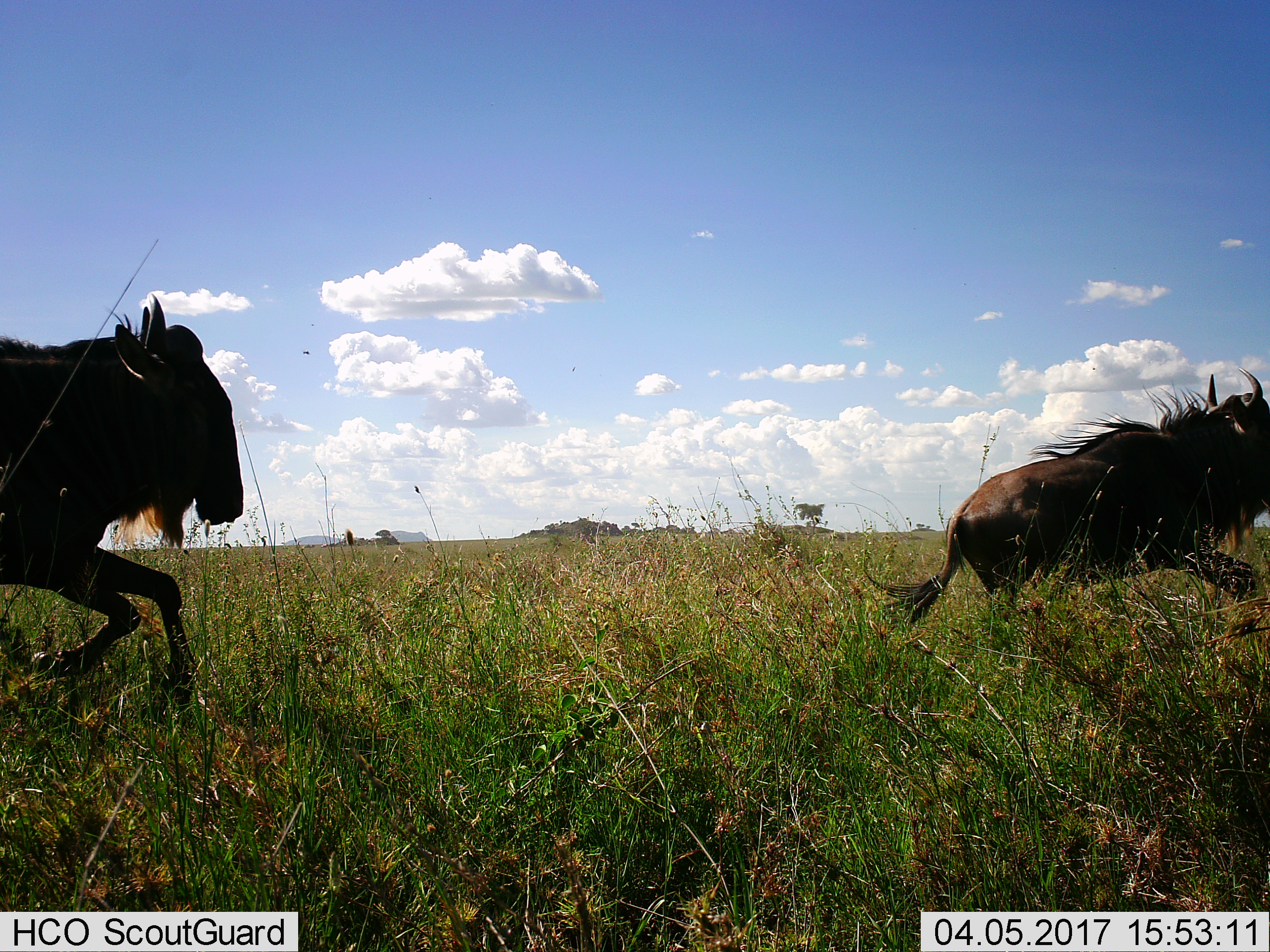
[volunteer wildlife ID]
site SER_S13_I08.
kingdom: Animalia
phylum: Chordata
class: Mammalia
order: Artiodactyla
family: Bovidae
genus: Connochaetes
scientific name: Connochaetes taurinus taurinus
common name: blue wildebeest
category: wildebeestblue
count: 2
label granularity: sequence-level